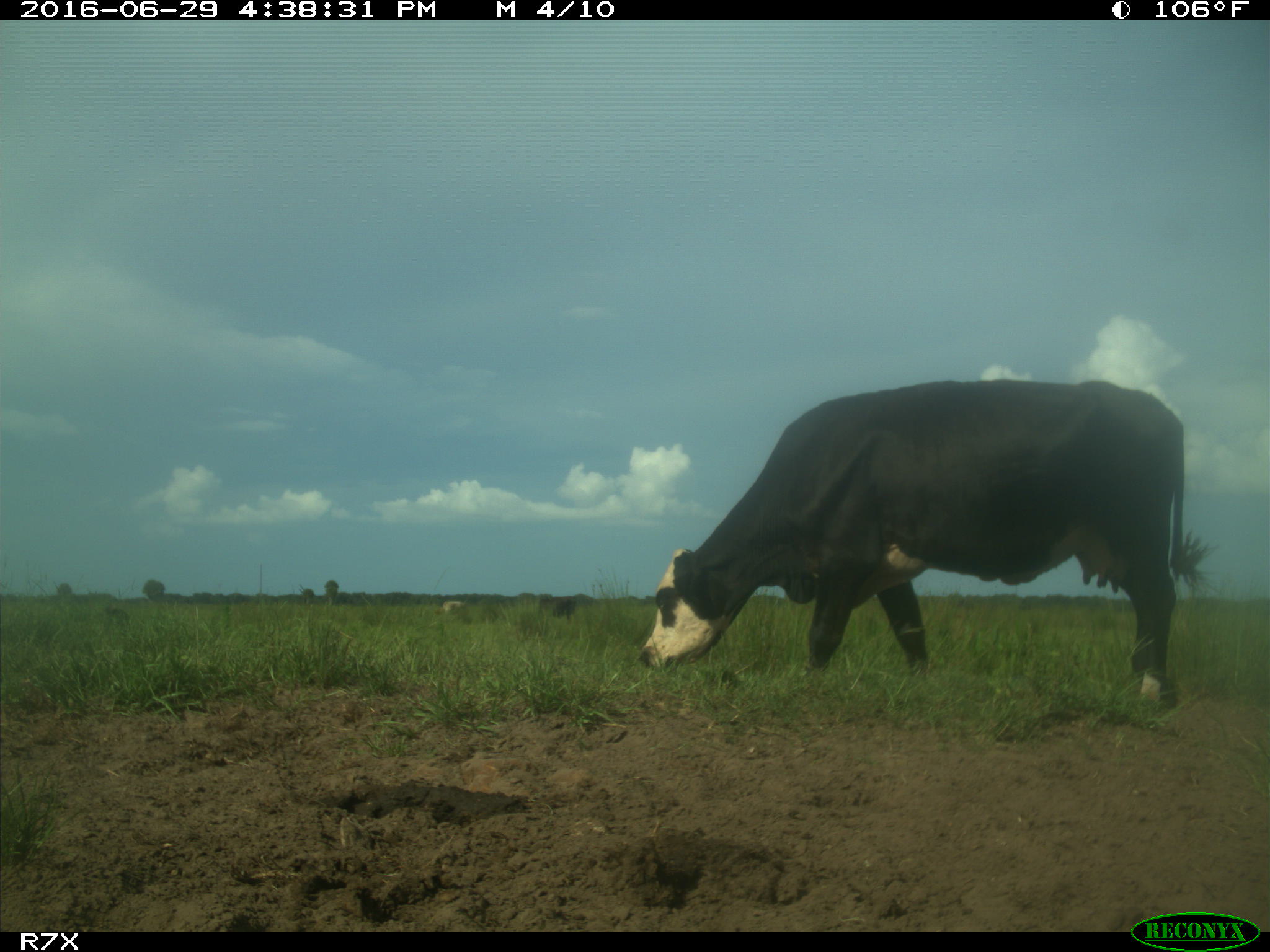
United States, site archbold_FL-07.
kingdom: Animalia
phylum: Chordata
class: Mammalia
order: Artiodactyla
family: Bovidae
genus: Bos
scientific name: Bos taurus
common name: domestic cow